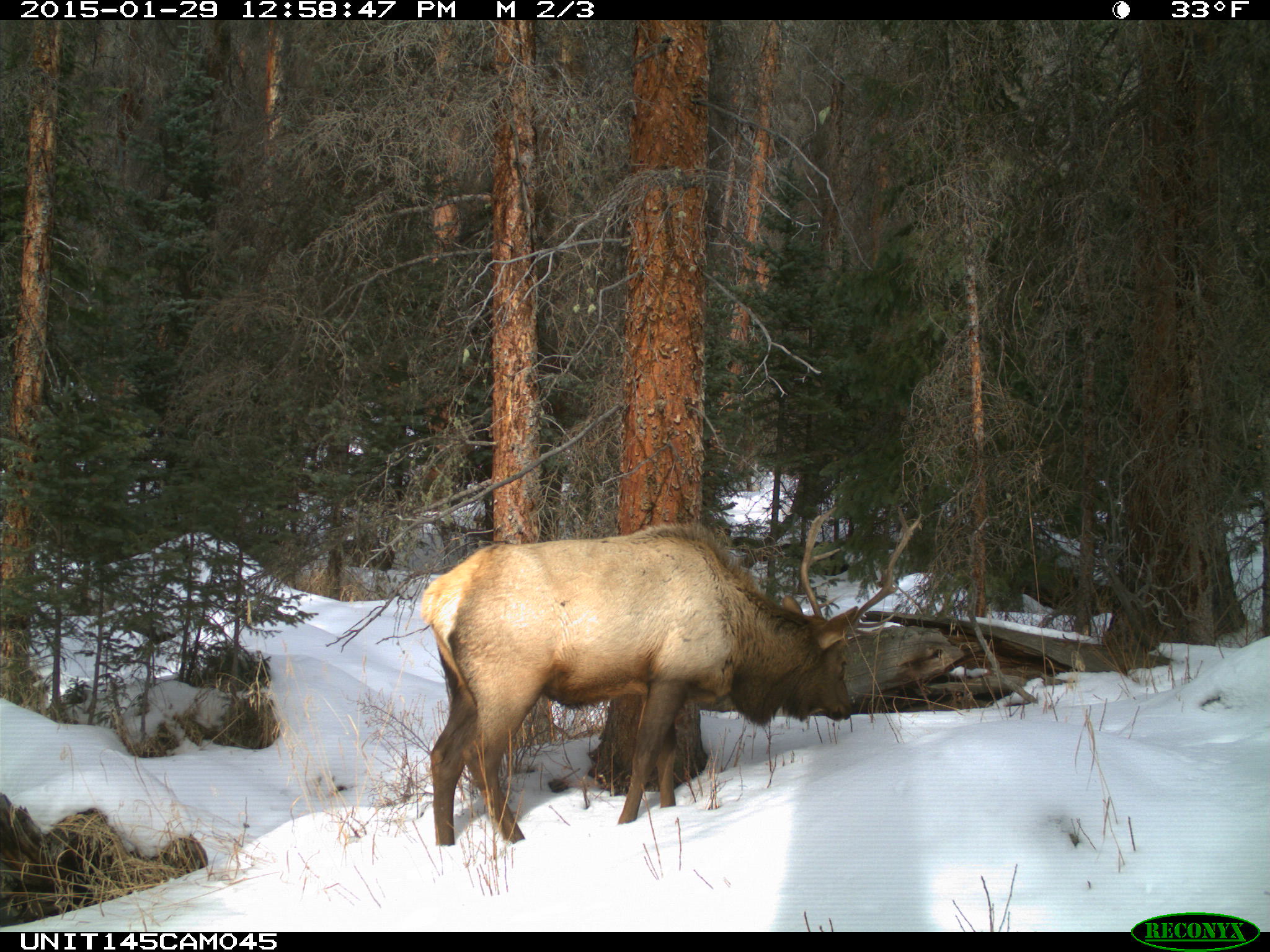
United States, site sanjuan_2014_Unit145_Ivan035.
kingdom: Animalia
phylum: Chordata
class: Mammalia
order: Artiodactyla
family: Cervidae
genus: Cervus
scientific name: Cervus elaphus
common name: red deer